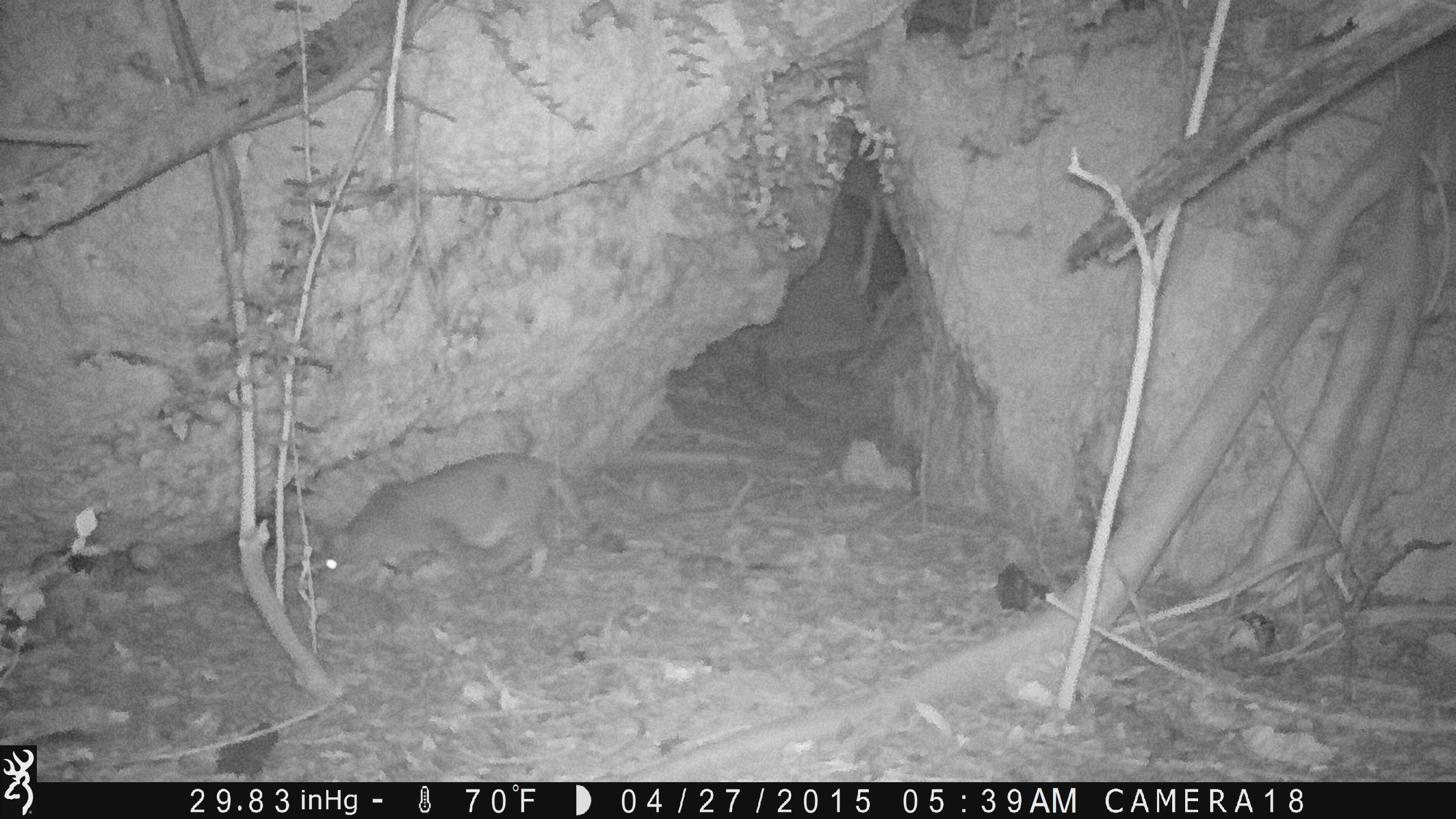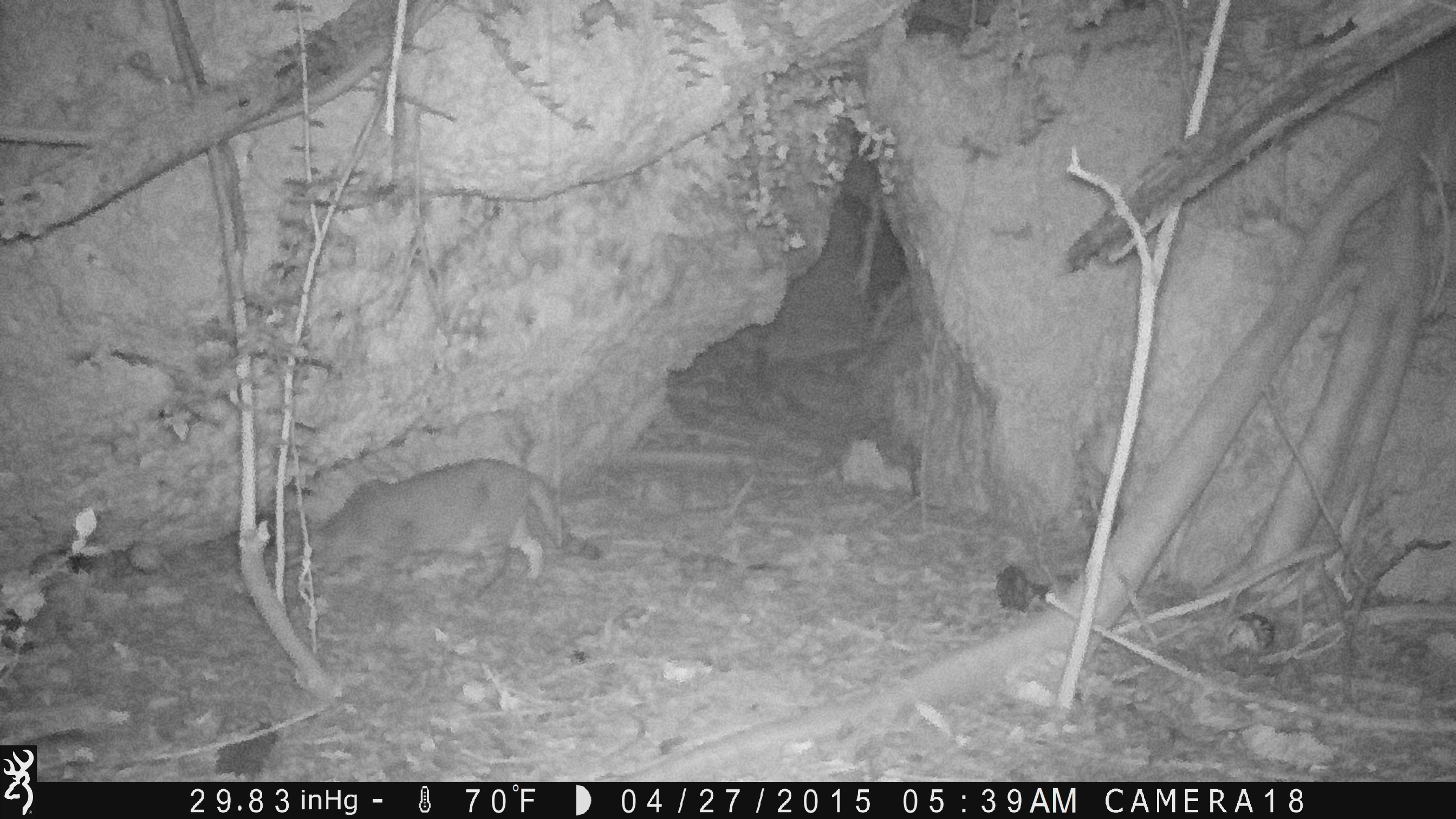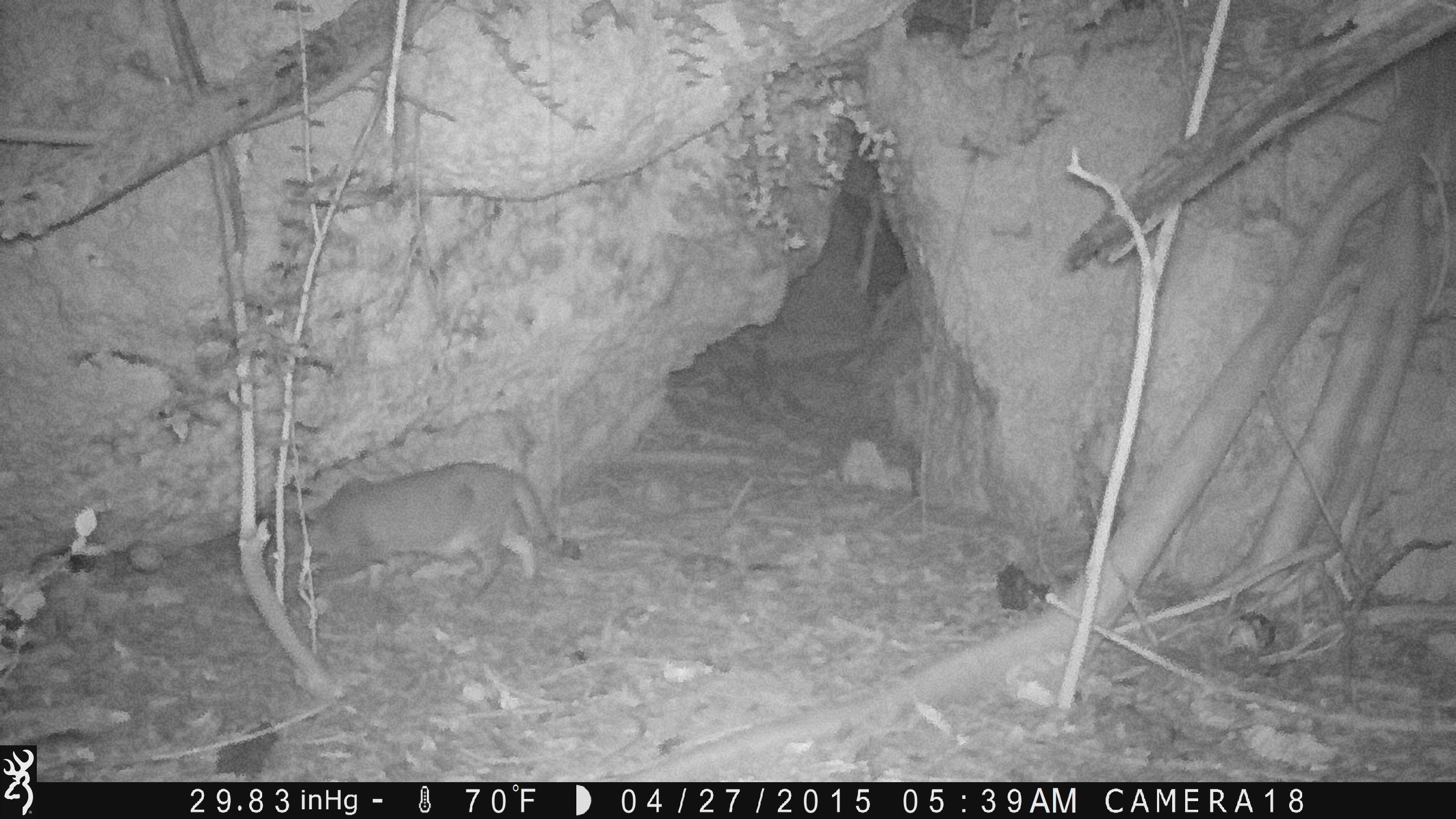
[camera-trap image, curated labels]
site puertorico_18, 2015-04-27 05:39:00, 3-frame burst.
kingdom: Animalia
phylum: Chordata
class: Mammalia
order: Carnivora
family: Felidae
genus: Felis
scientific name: Felis catus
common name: cat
Cat (Felis catus).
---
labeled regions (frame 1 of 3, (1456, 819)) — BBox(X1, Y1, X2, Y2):
cat: BBox(309, 451, 597, 588)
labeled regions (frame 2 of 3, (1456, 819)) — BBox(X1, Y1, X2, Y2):
cat: BBox(299, 456, 576, 598)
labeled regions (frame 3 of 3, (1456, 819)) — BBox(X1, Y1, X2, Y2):
cat: BBox(279, 459, 581, 602)